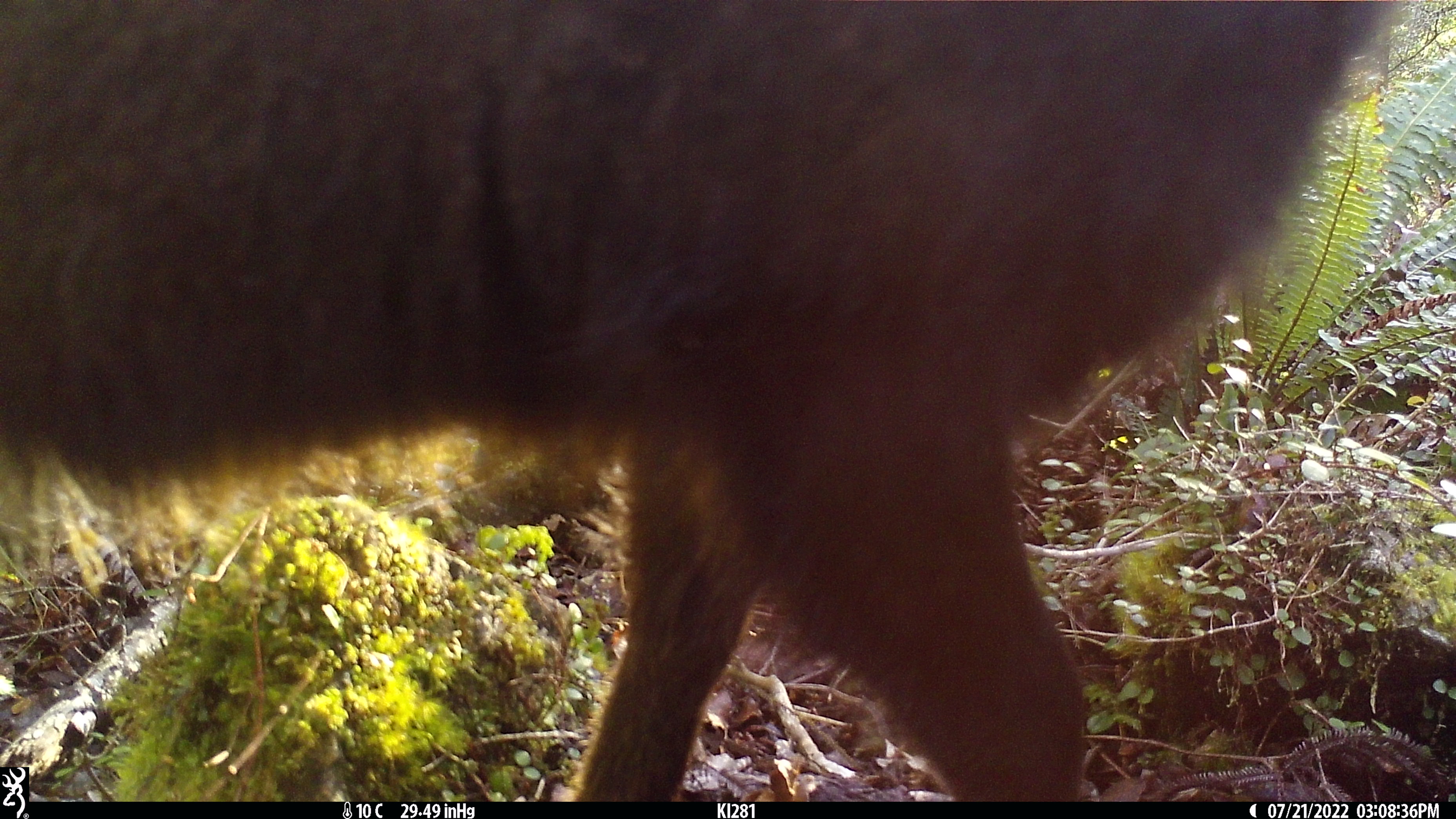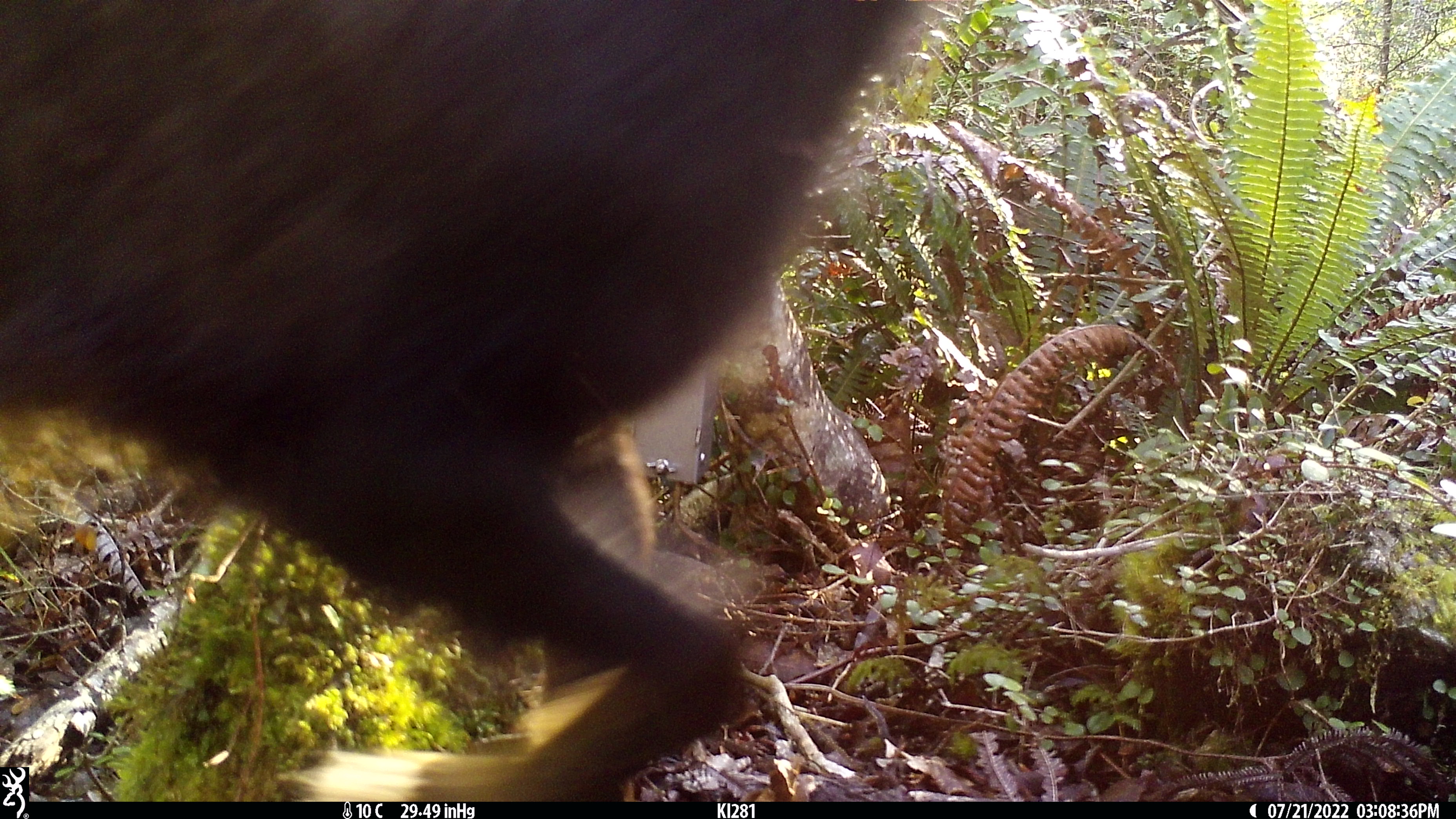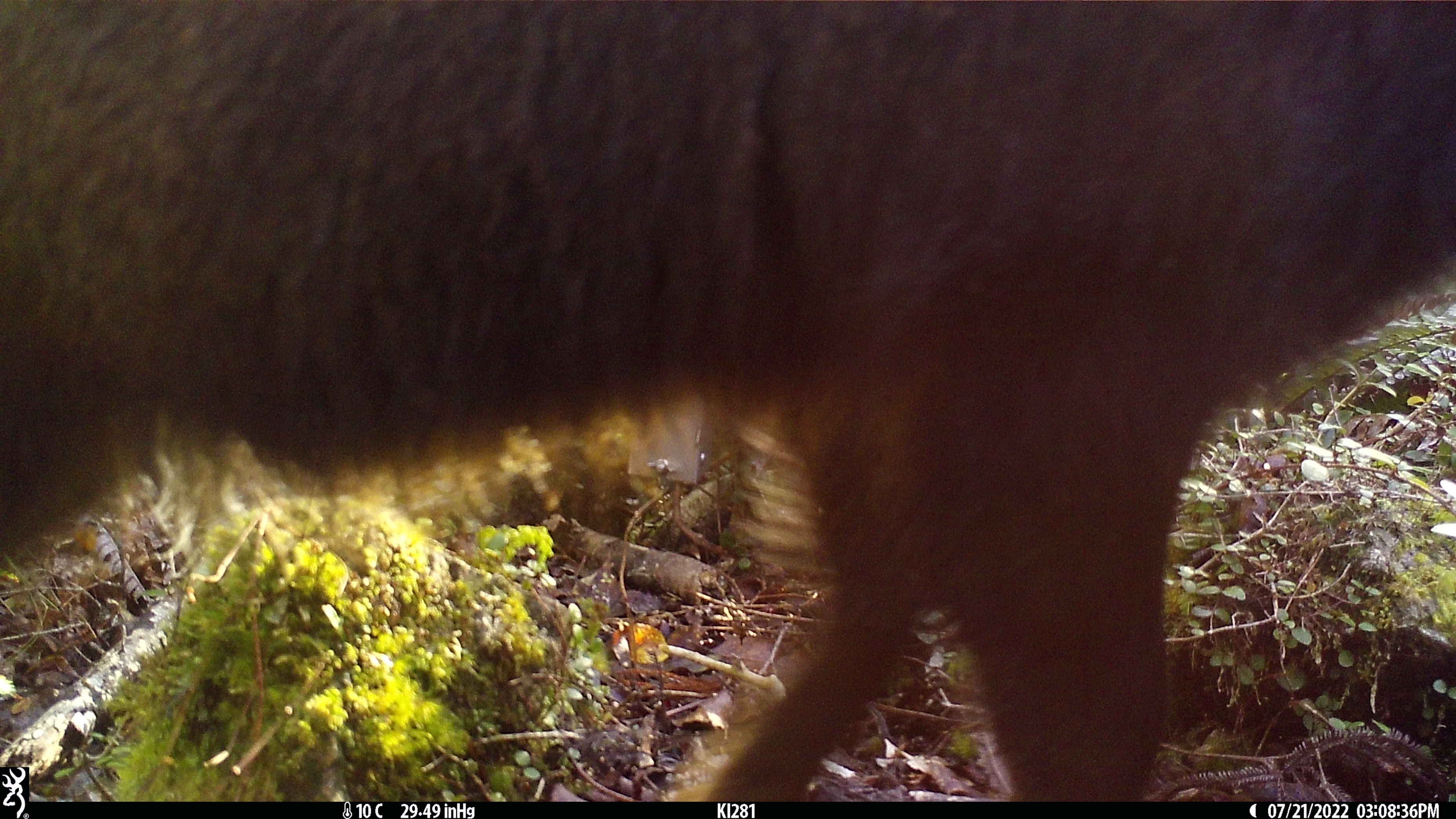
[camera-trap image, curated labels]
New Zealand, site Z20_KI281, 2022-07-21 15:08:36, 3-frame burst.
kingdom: Animalia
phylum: Chordata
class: Mammalia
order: Artiodactyla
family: Bovidae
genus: Rupicapra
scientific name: Rupicapra rupicapra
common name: alpine chamois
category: chamois